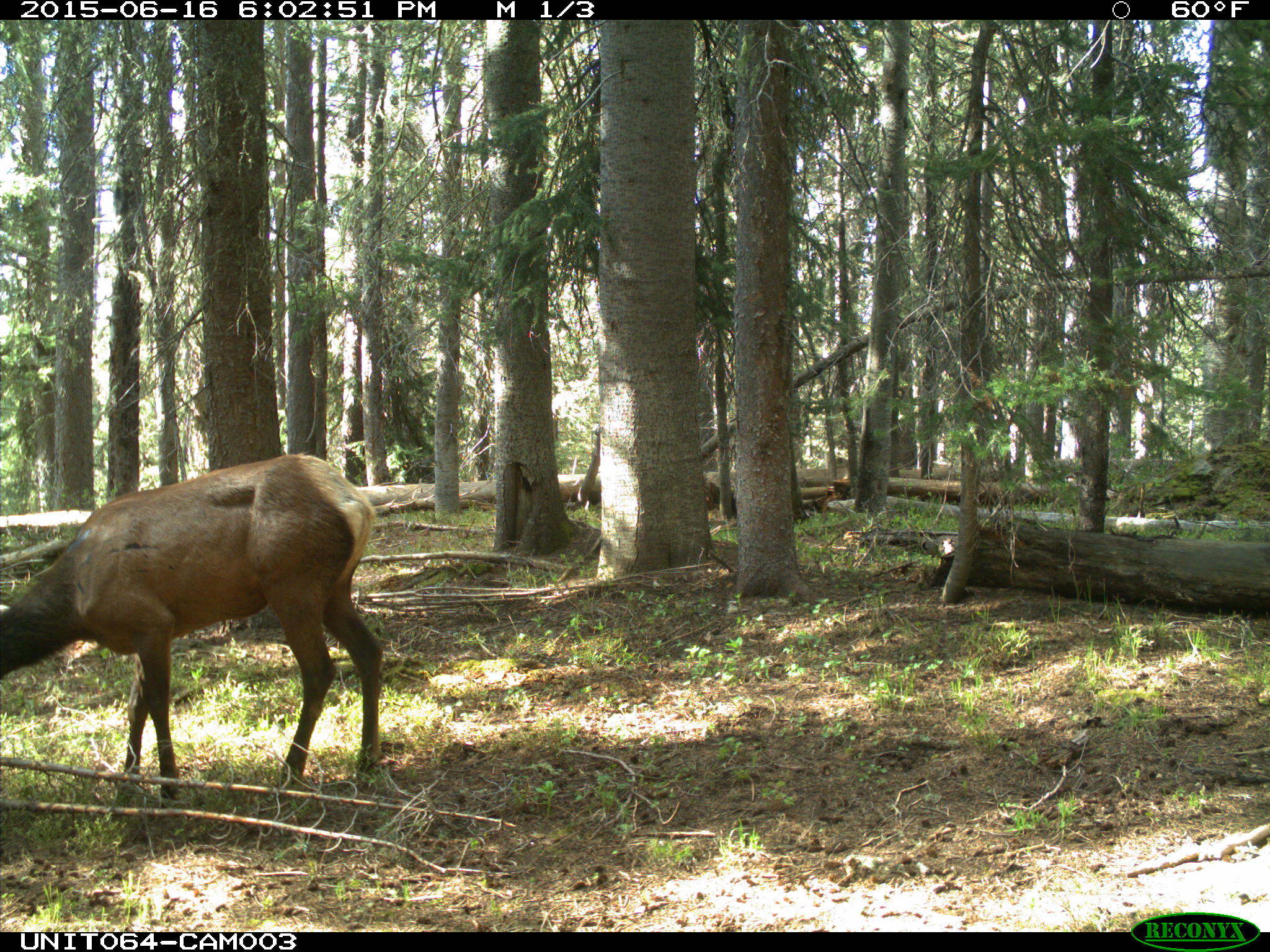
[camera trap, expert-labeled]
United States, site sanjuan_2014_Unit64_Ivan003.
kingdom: Animalia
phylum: Chordata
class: Mammalia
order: Artiodactyla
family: Cervidae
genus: Cervus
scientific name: Cervus elaphus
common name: red deer